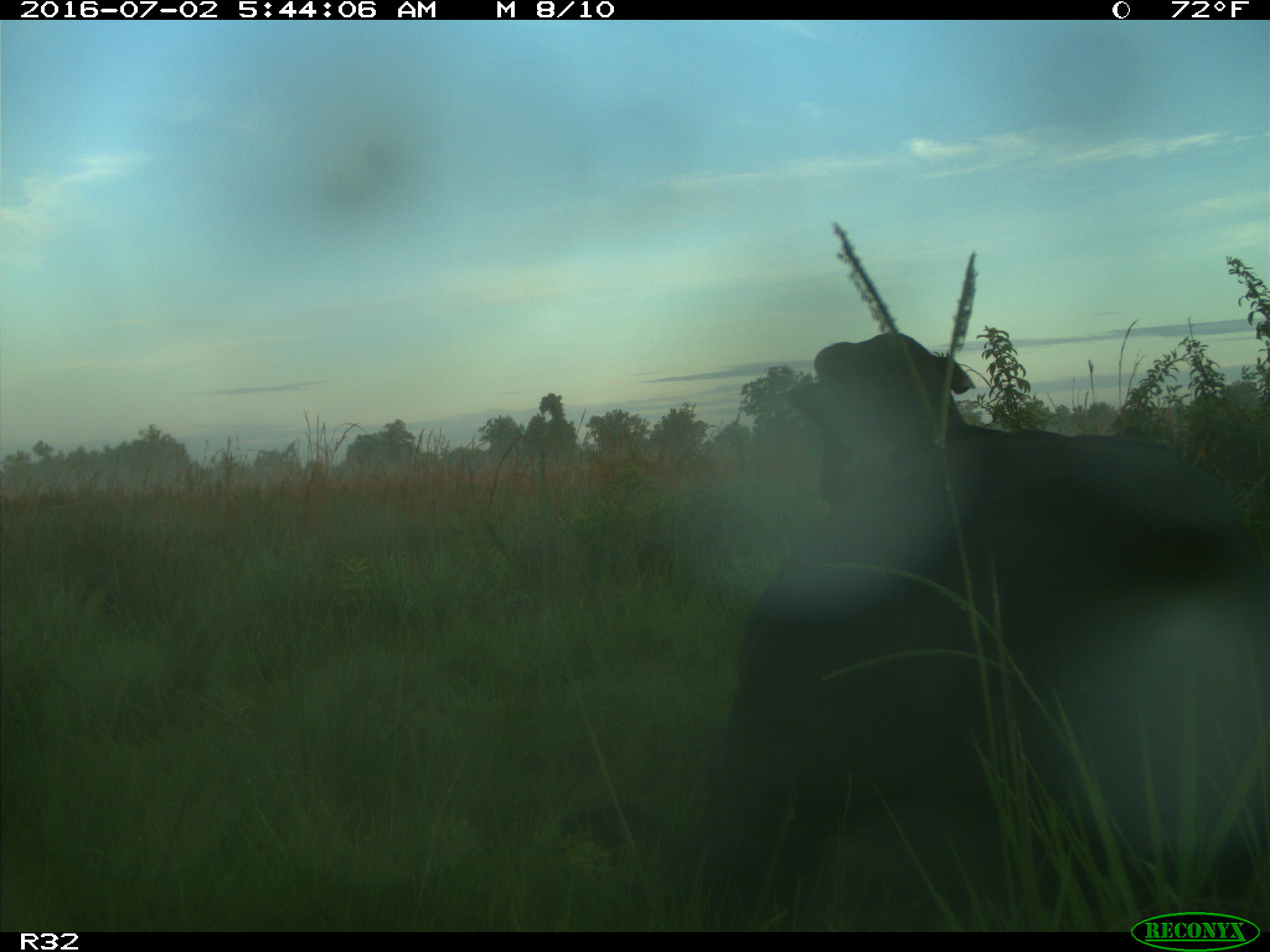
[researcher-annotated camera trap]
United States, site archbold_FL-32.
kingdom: Animalia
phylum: Chordata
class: Mammalia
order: Artiodactyla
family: Bovidae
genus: Bos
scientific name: Bos taurus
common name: domestic cow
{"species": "Bos taurus (domestic cow)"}